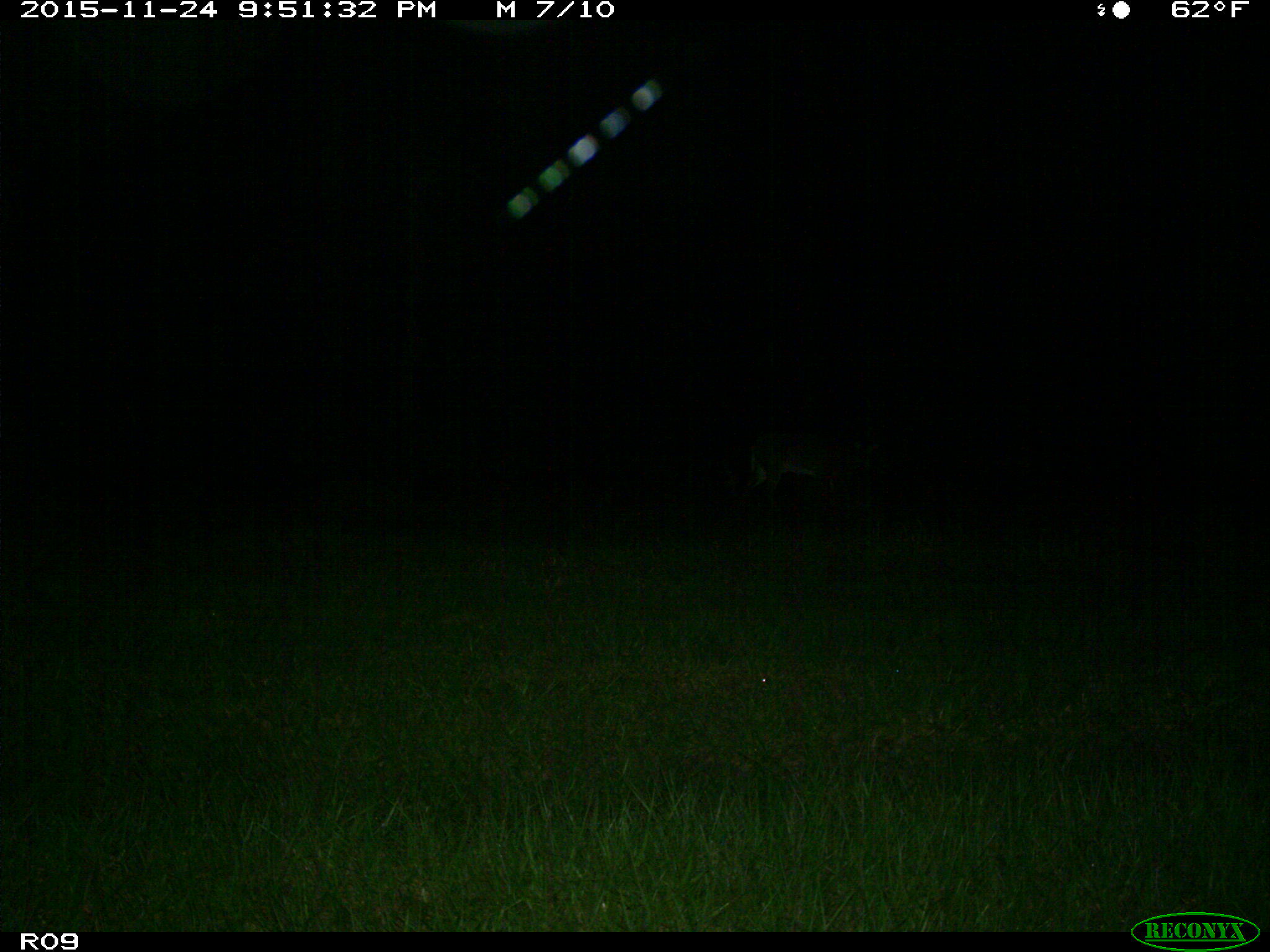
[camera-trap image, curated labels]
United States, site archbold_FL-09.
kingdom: Animalia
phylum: Chordata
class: Mammalia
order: Artiodactyla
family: Cervidae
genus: Odocoileus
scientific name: Odocoileus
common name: deer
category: unidentified deer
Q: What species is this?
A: Unidentified deer (deer) (Odocoileus).